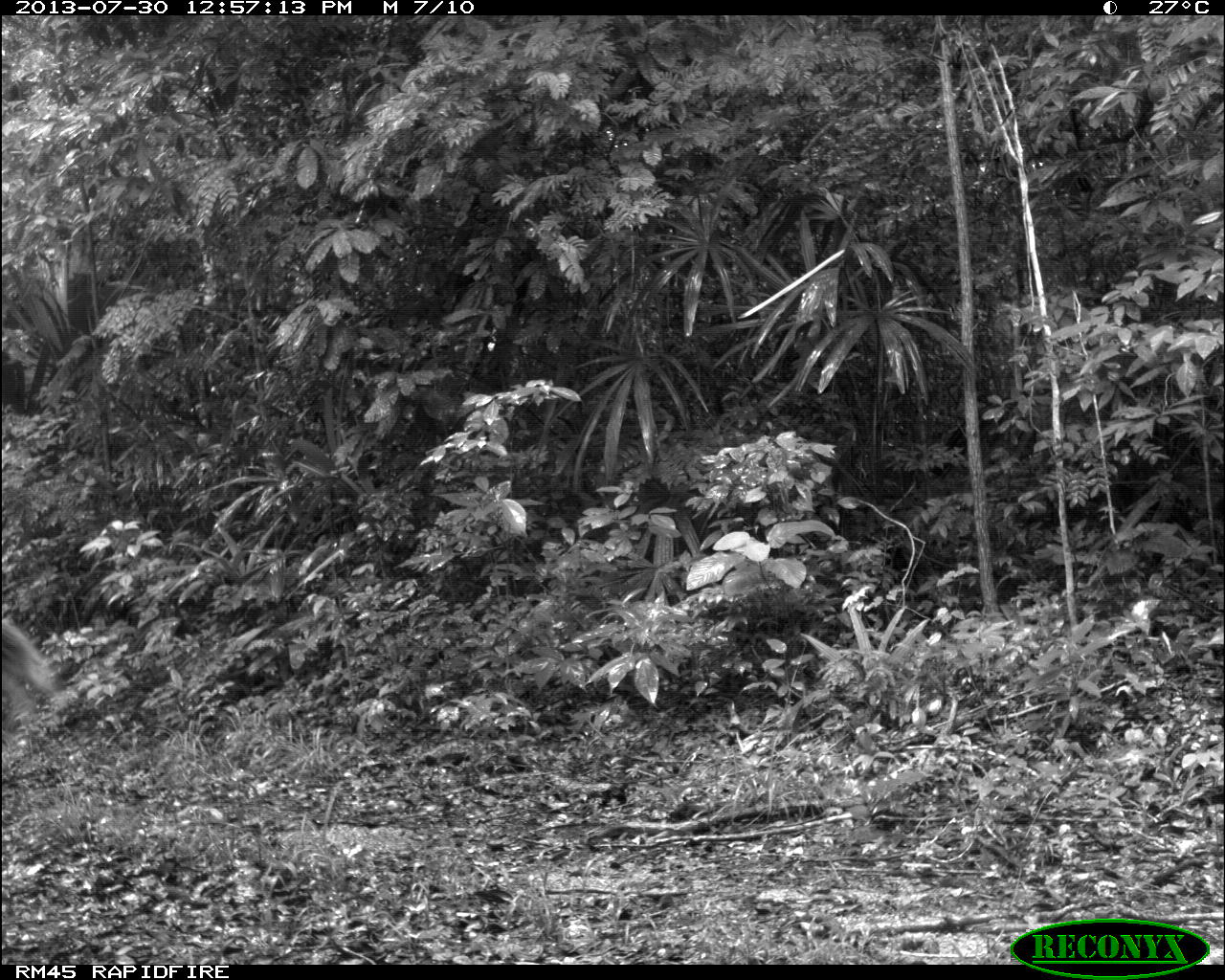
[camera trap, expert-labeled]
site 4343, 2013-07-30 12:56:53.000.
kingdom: Animalia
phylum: Chordata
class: Mammalia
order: Perissodactyla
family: Equidae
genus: Equus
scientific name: Equus ferus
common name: wild horse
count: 2